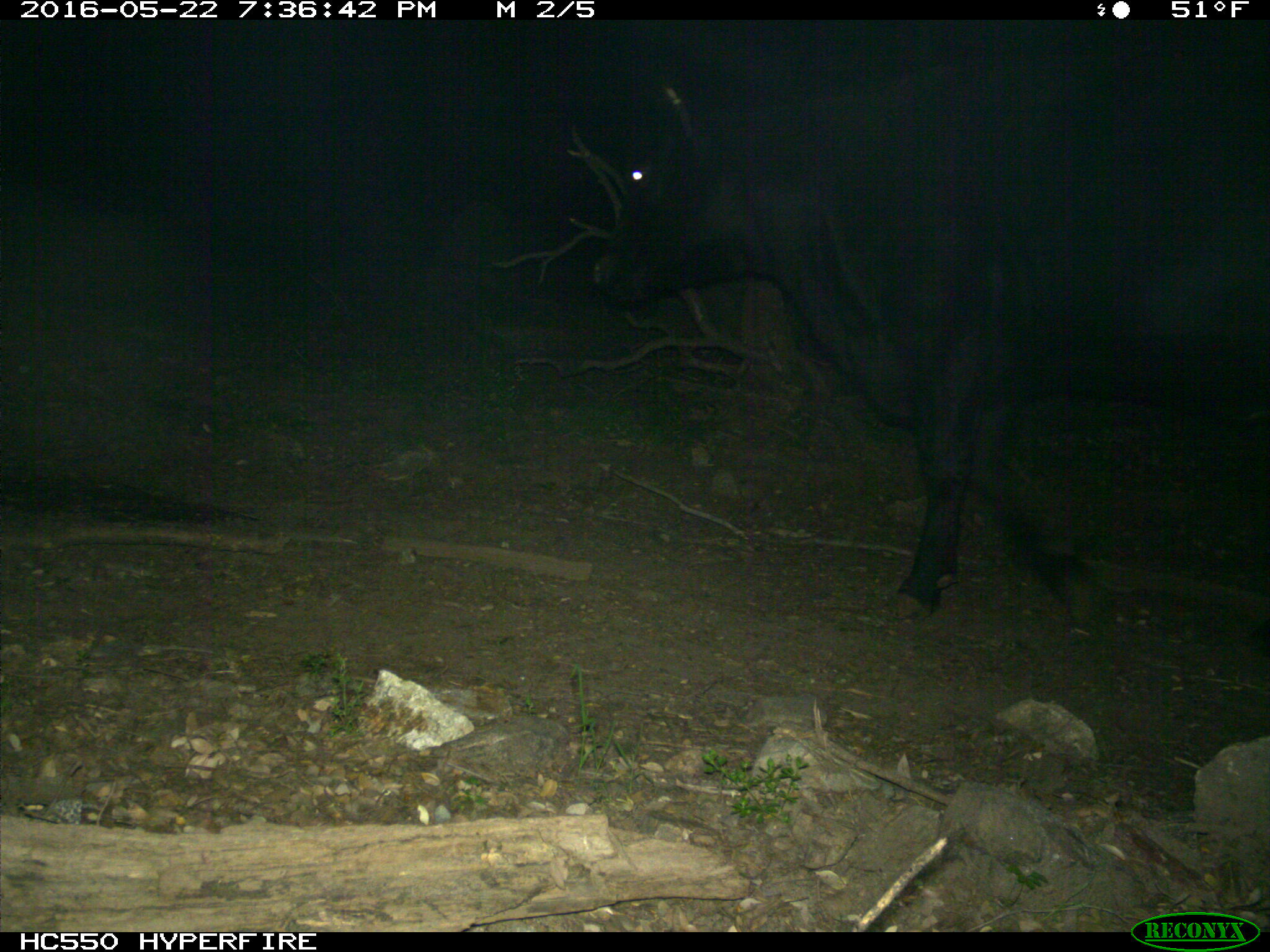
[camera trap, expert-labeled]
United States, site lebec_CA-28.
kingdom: Animalia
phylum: Chordata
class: Mammalia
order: Artiodactyla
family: Bovidae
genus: Bos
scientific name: Bos taurus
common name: domestic cow